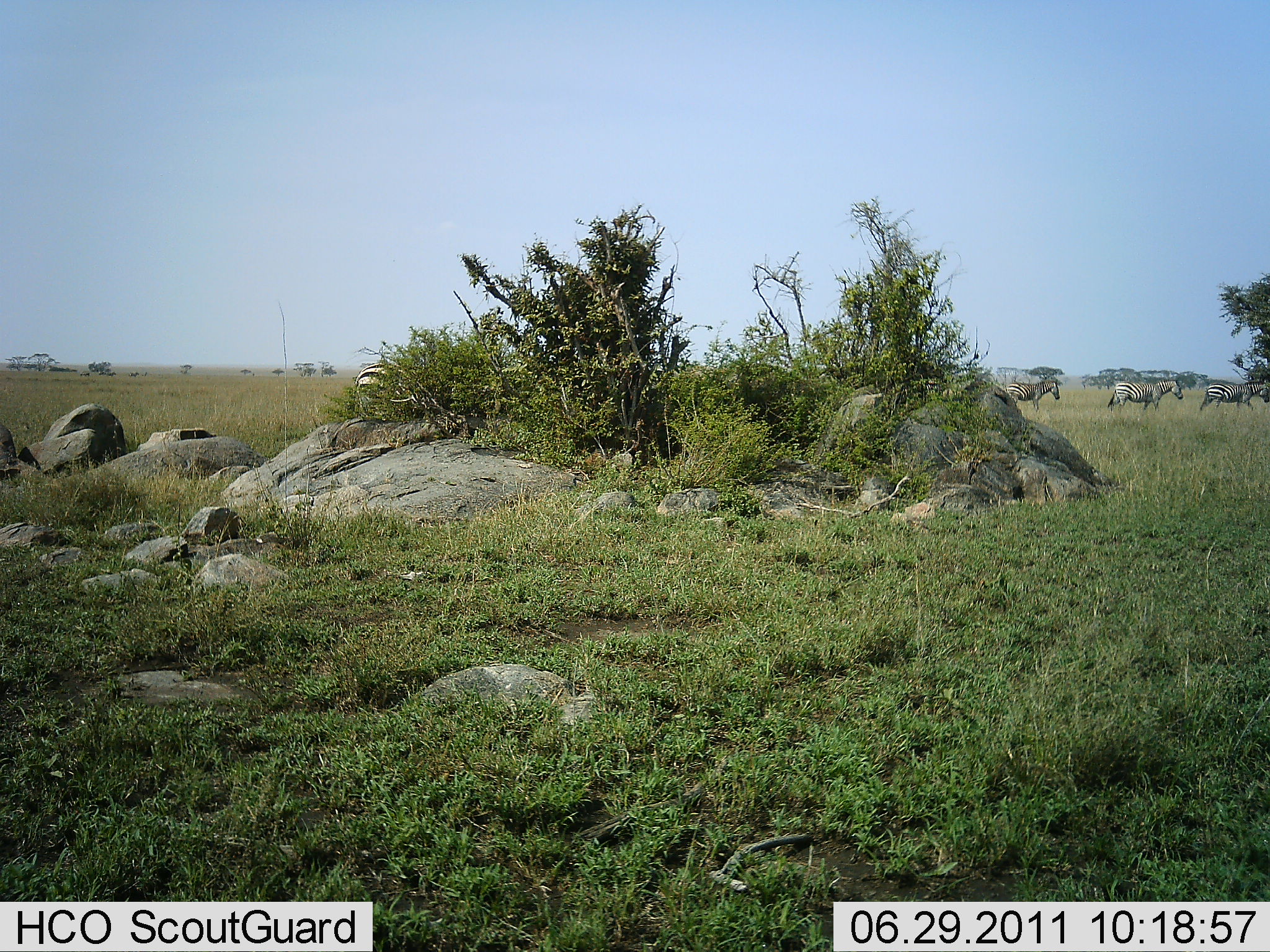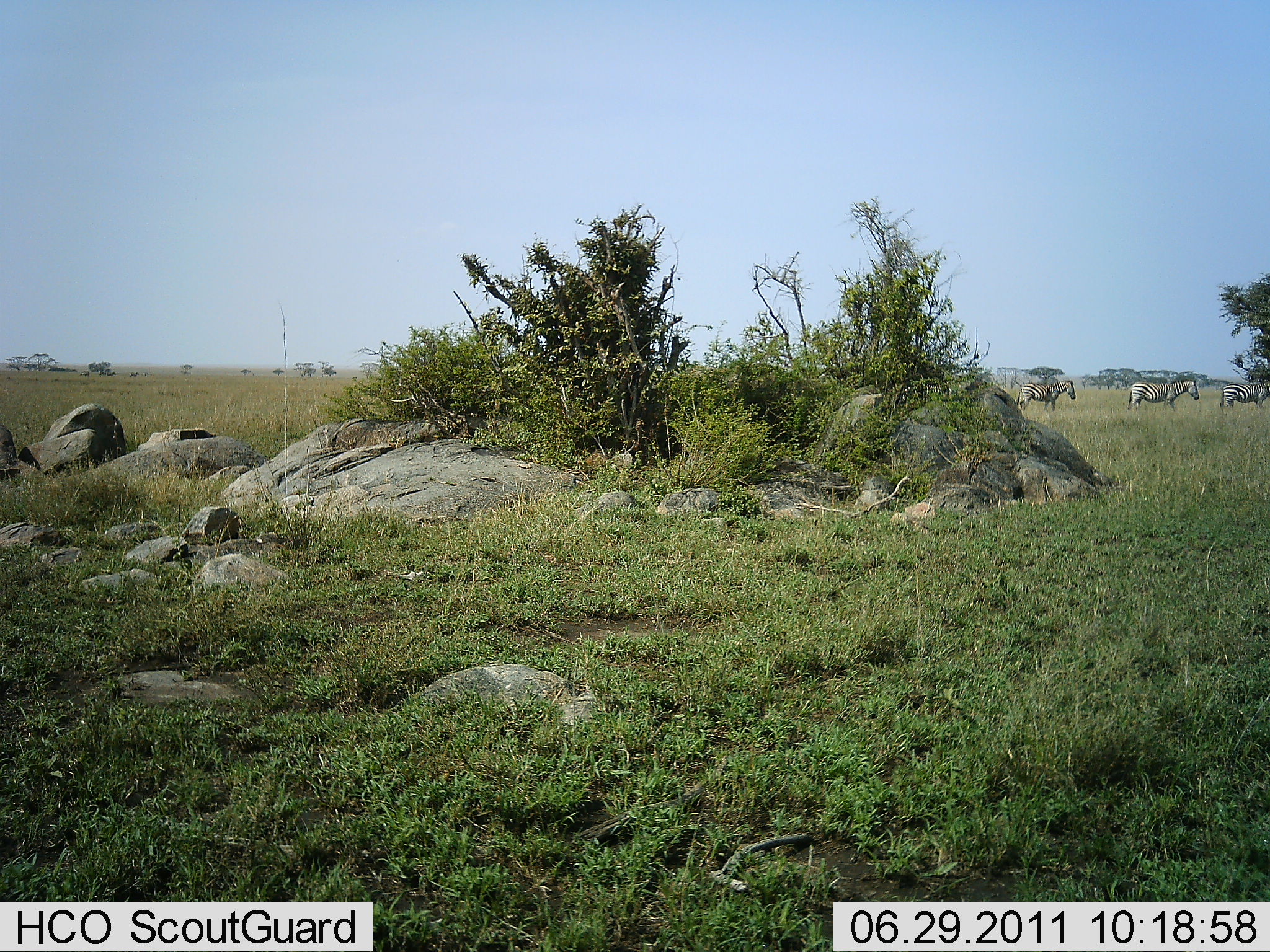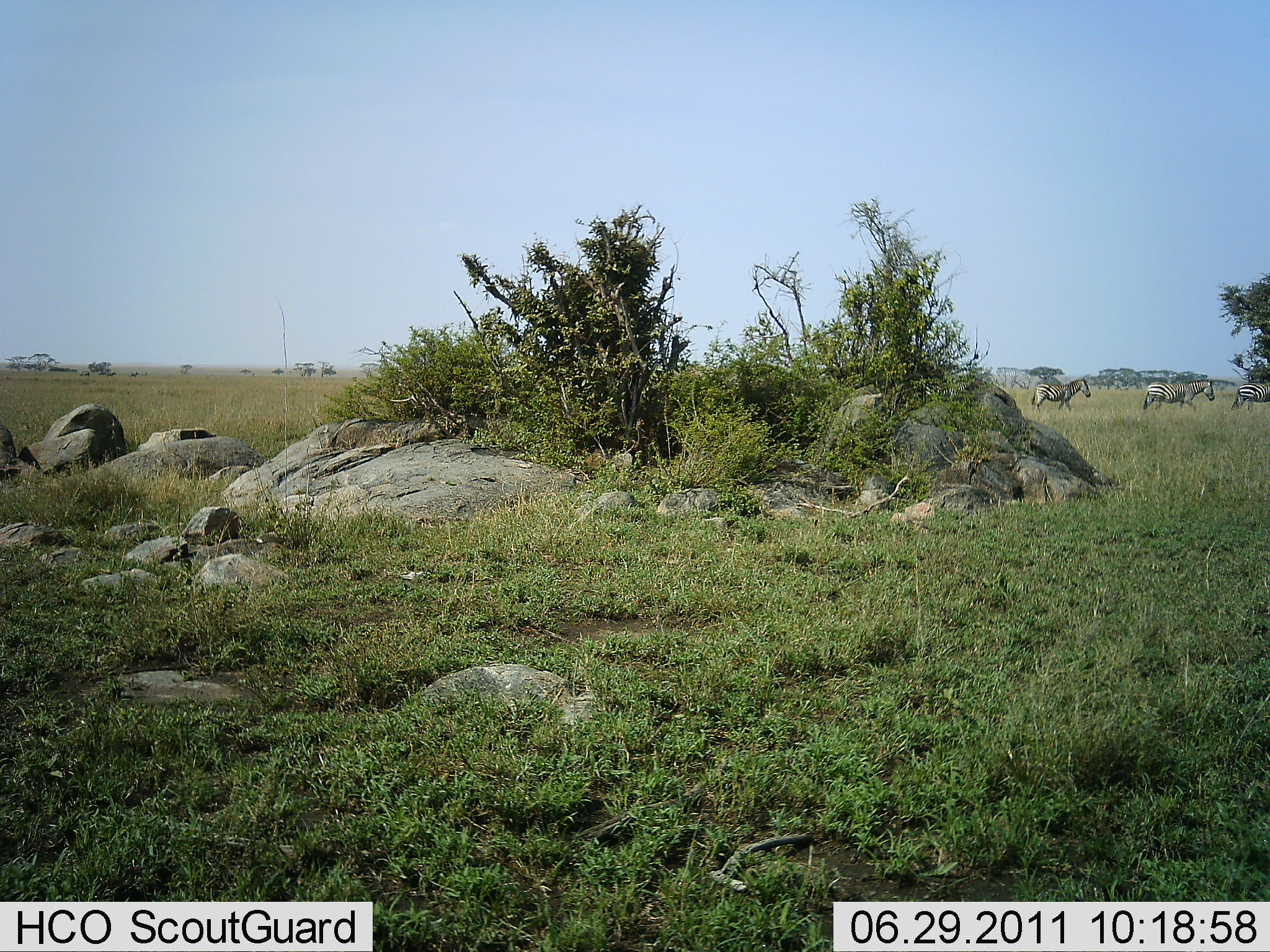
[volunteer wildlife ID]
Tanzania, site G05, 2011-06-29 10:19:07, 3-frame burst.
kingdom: Animalia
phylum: Chordata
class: Mammalia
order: Perissodactyla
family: Equidae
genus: Equus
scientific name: Equus quagga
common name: plains zebra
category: zebra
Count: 4.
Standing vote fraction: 7%.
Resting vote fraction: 0%.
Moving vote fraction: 93%.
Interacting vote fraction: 0%.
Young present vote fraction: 0%.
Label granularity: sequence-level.